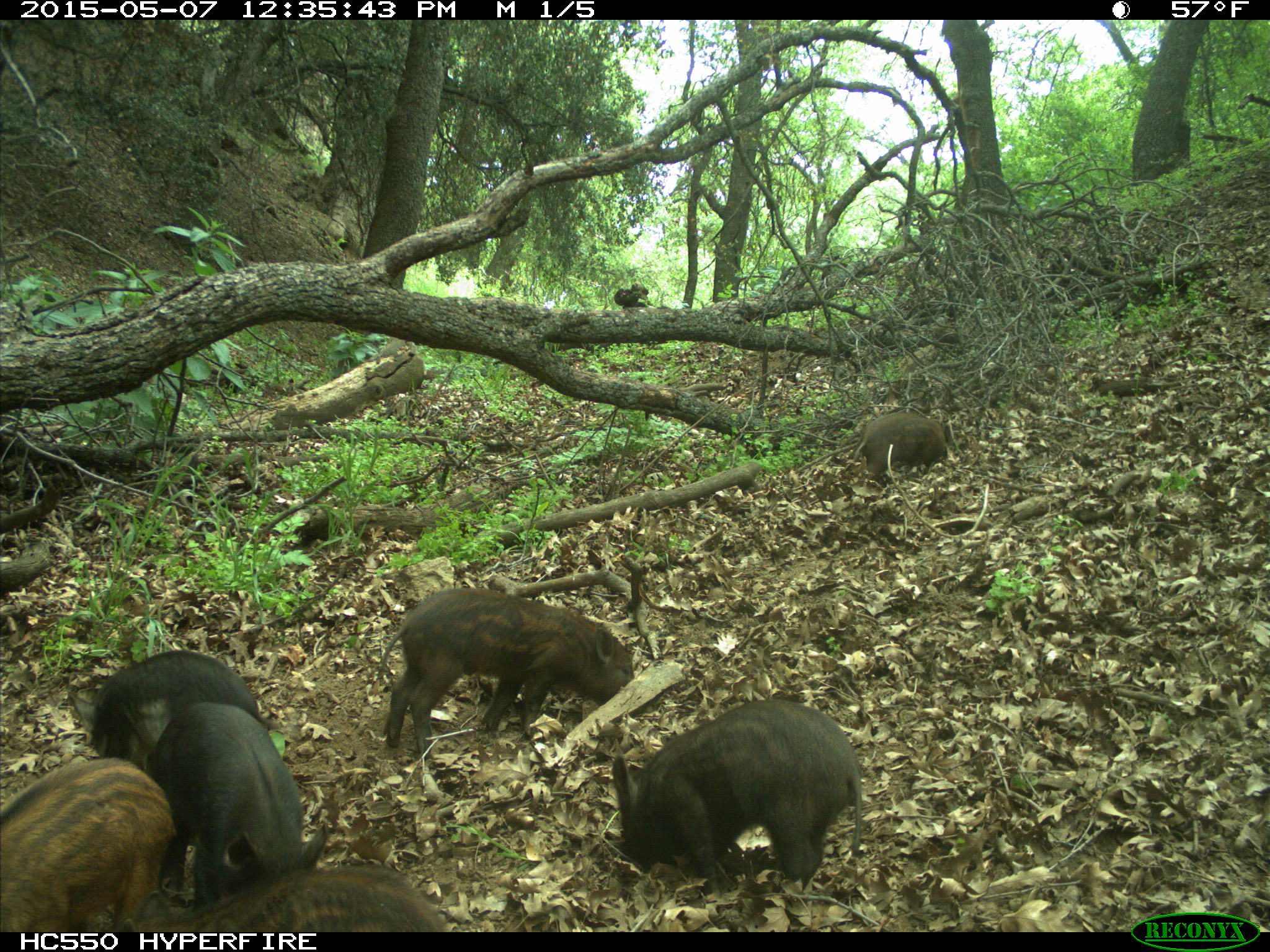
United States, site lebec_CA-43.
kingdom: Animalia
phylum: Chordata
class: Mammalia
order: Artiodactyla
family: Suidae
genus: Sus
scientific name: Sus scrofa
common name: wild boar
Sus scrofa (wild boar).